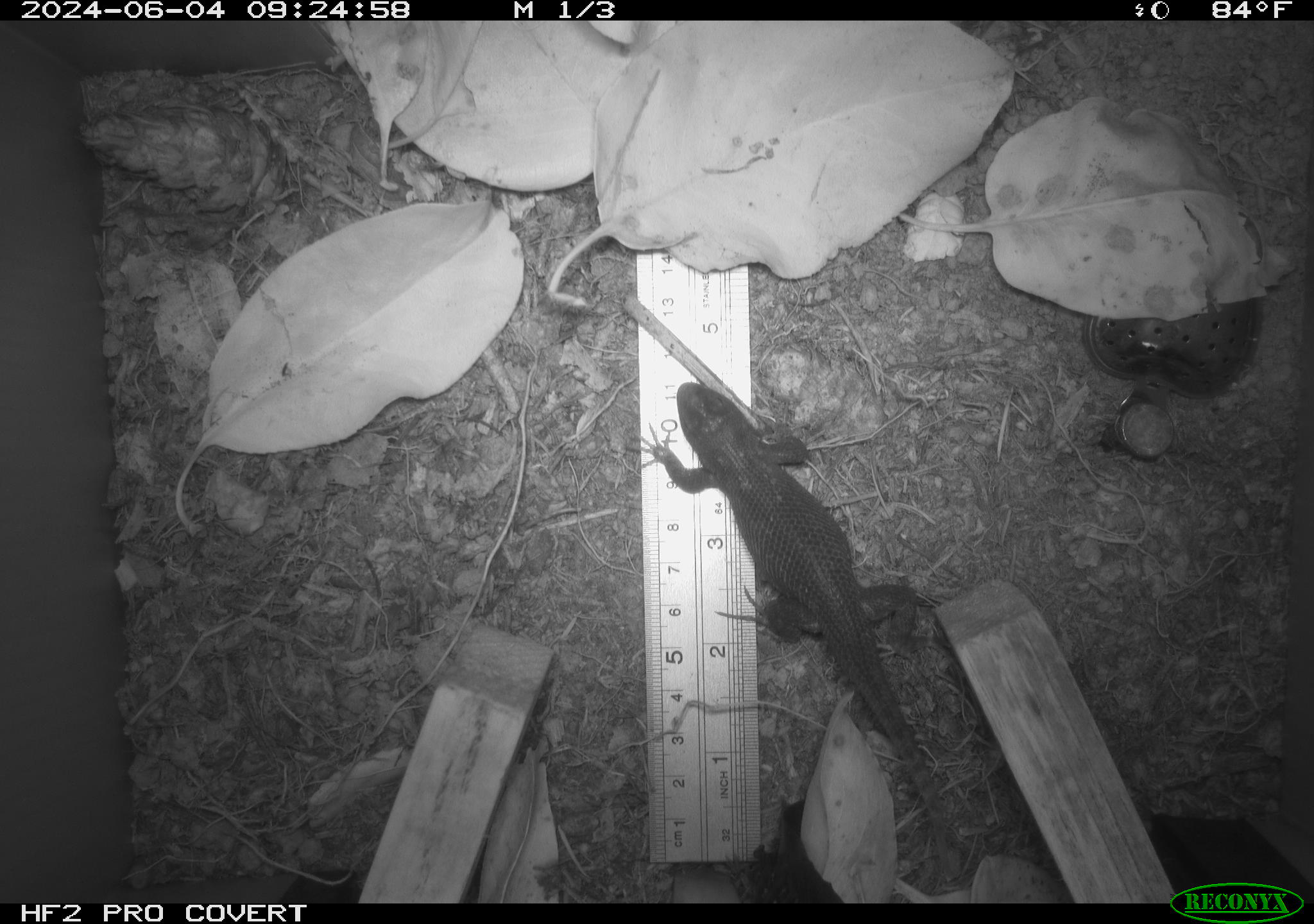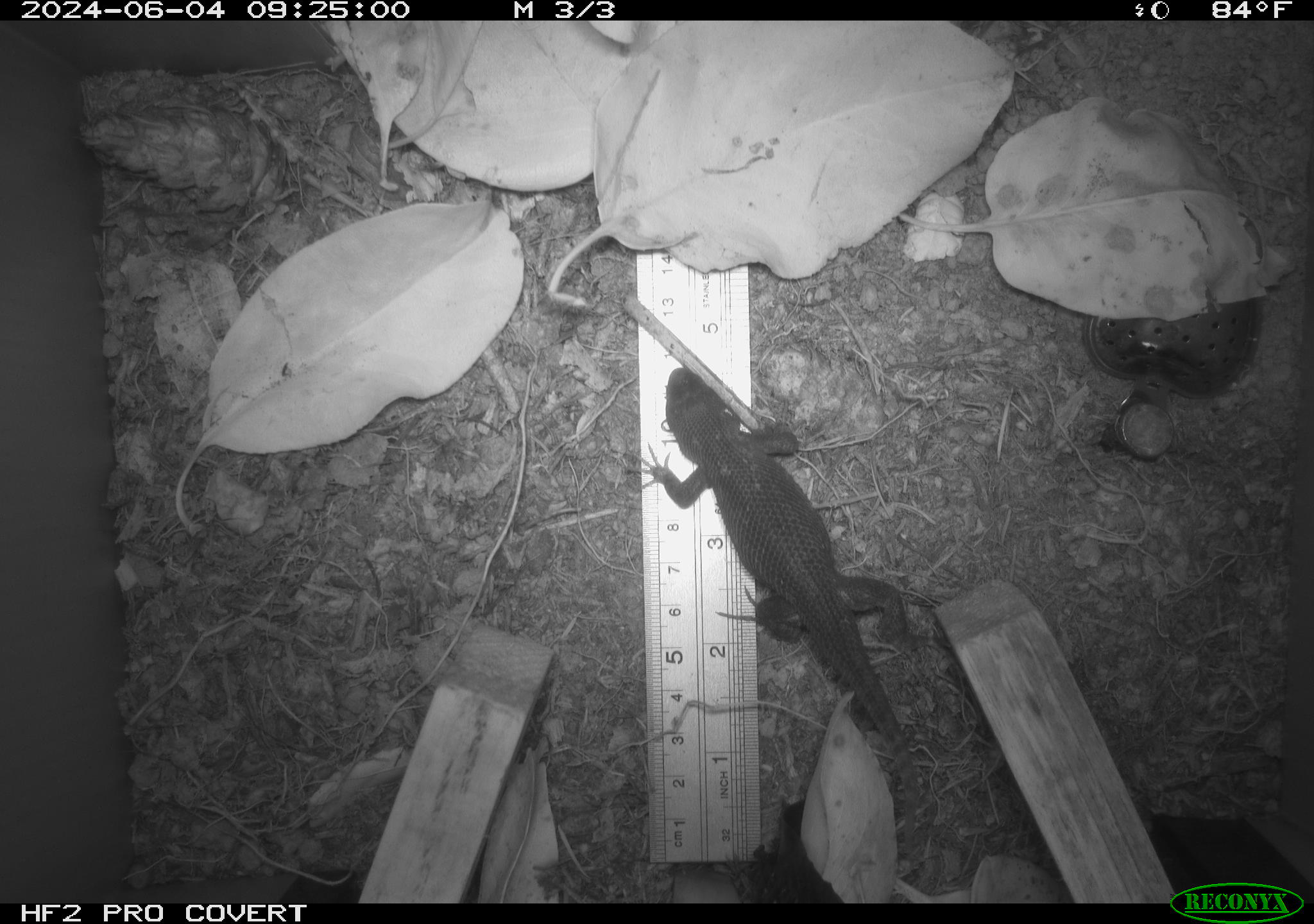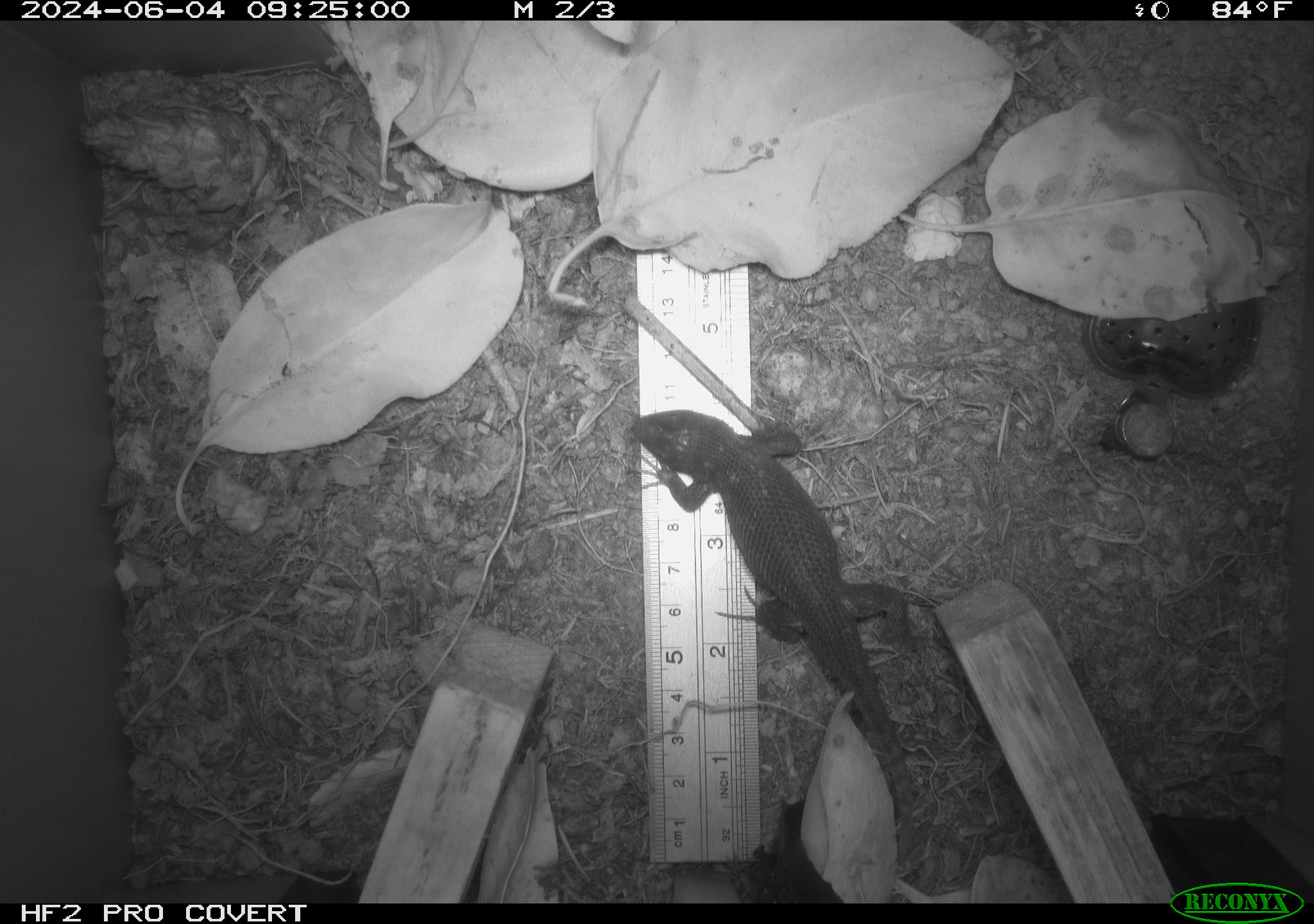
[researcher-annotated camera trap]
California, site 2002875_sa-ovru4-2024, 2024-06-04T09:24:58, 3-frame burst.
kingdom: Animalia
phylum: Chordata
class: Reptilia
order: Squamata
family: Phrynosomatidae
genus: Sceloporus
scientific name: Sceloporus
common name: spiny lizards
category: sceloporus species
Sceloporus species (spiny lizards) (Sceloporus).